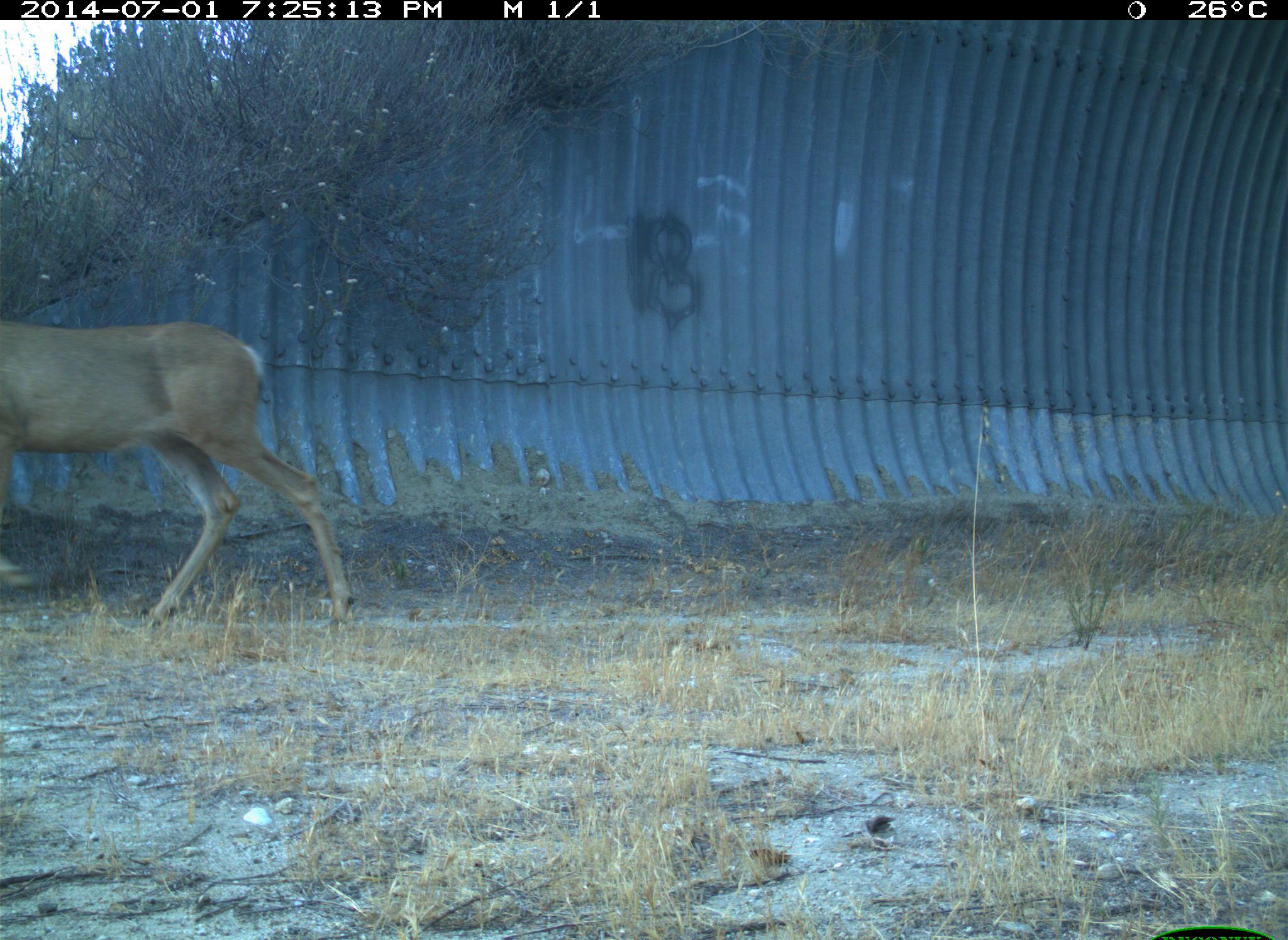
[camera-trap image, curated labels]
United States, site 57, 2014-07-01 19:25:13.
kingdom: Animalia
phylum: Chordata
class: Mammalia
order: Artiodactyla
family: Cervidae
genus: Odocoileus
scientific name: Odocoileus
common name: deer